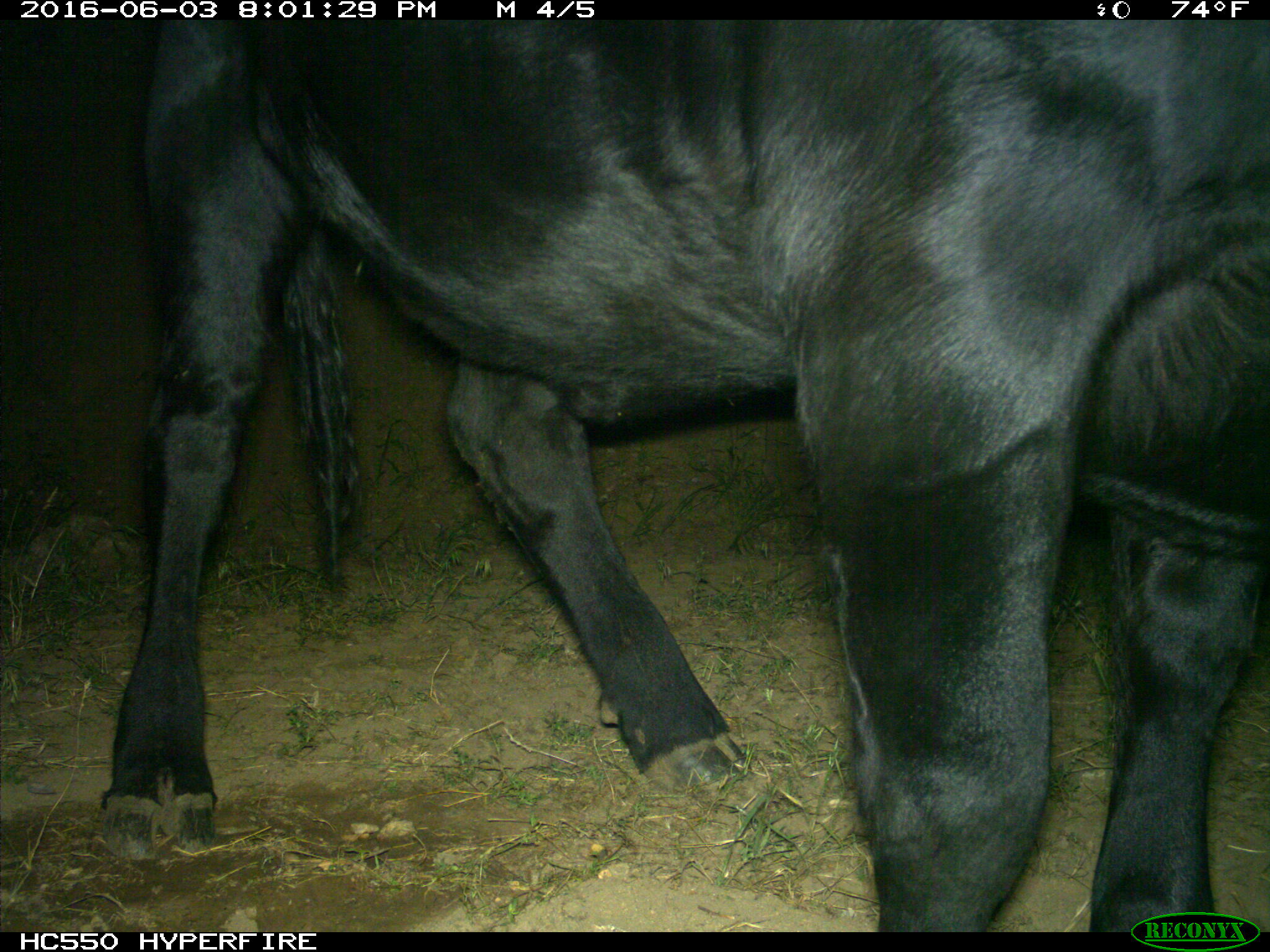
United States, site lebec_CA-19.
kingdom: Animalia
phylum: Chordata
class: Mammalia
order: Artiodactyla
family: Bovidae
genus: Bos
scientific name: Bos taurus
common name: domestic cow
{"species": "Bos taurus (domestic cow)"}